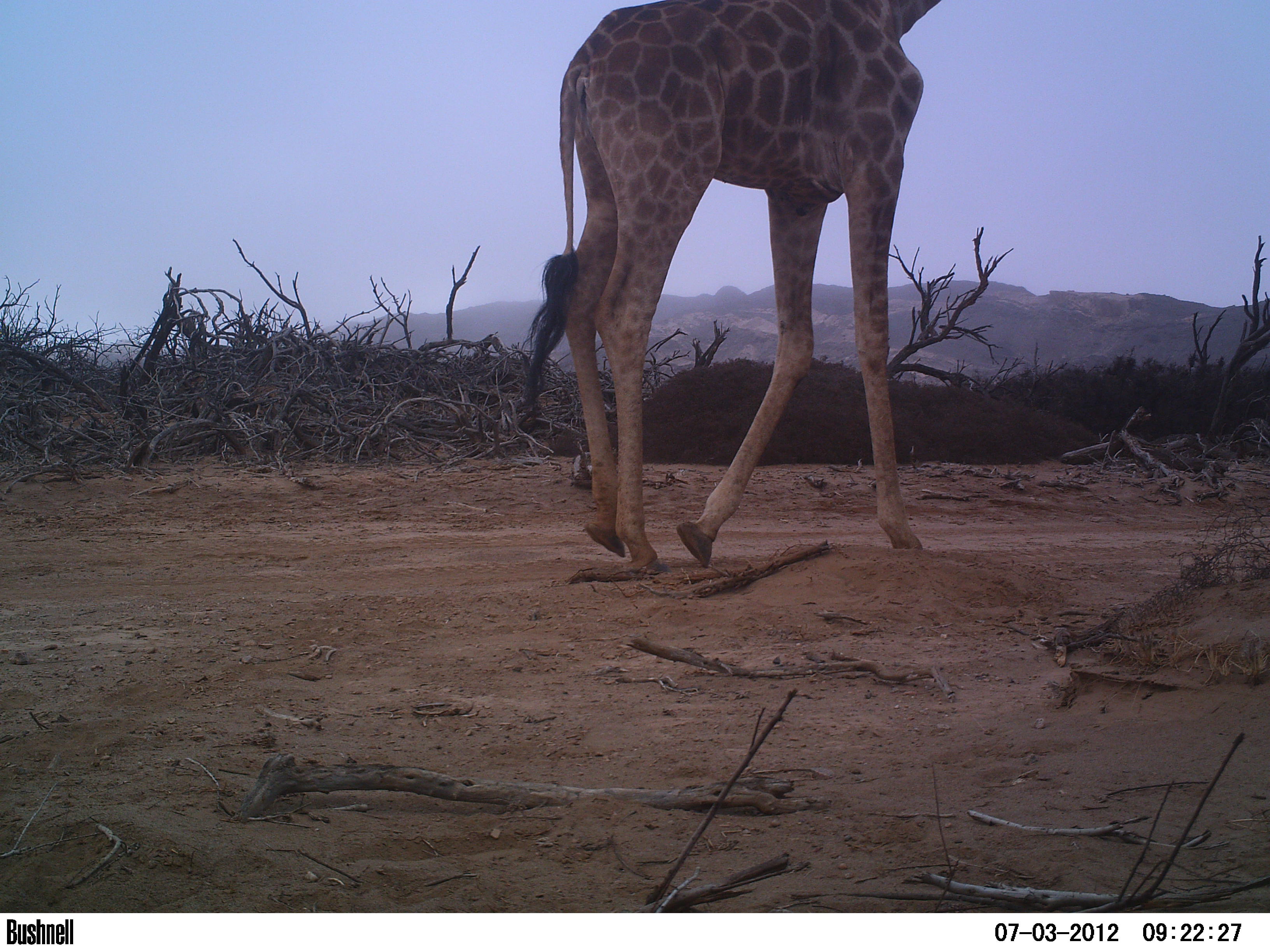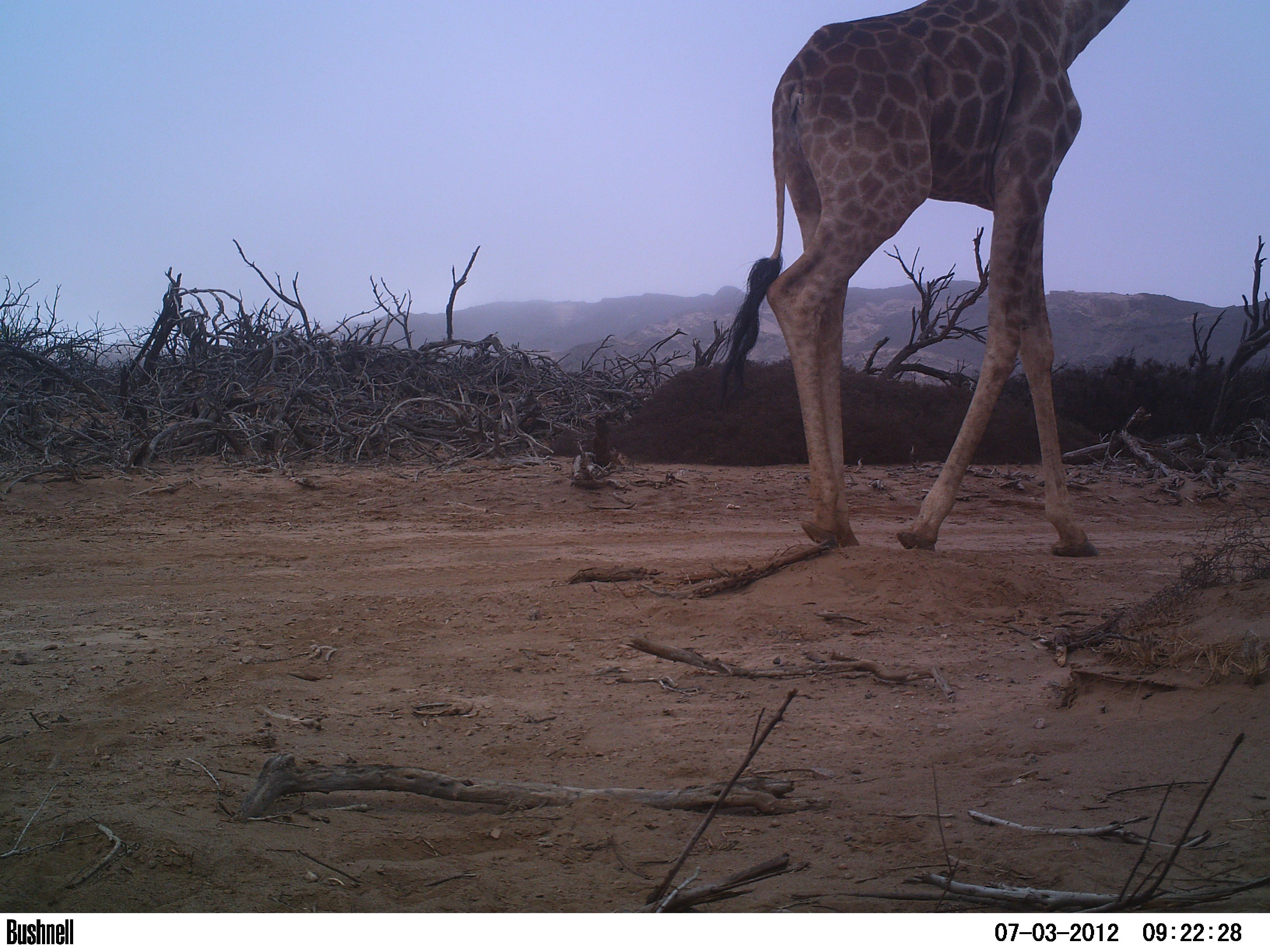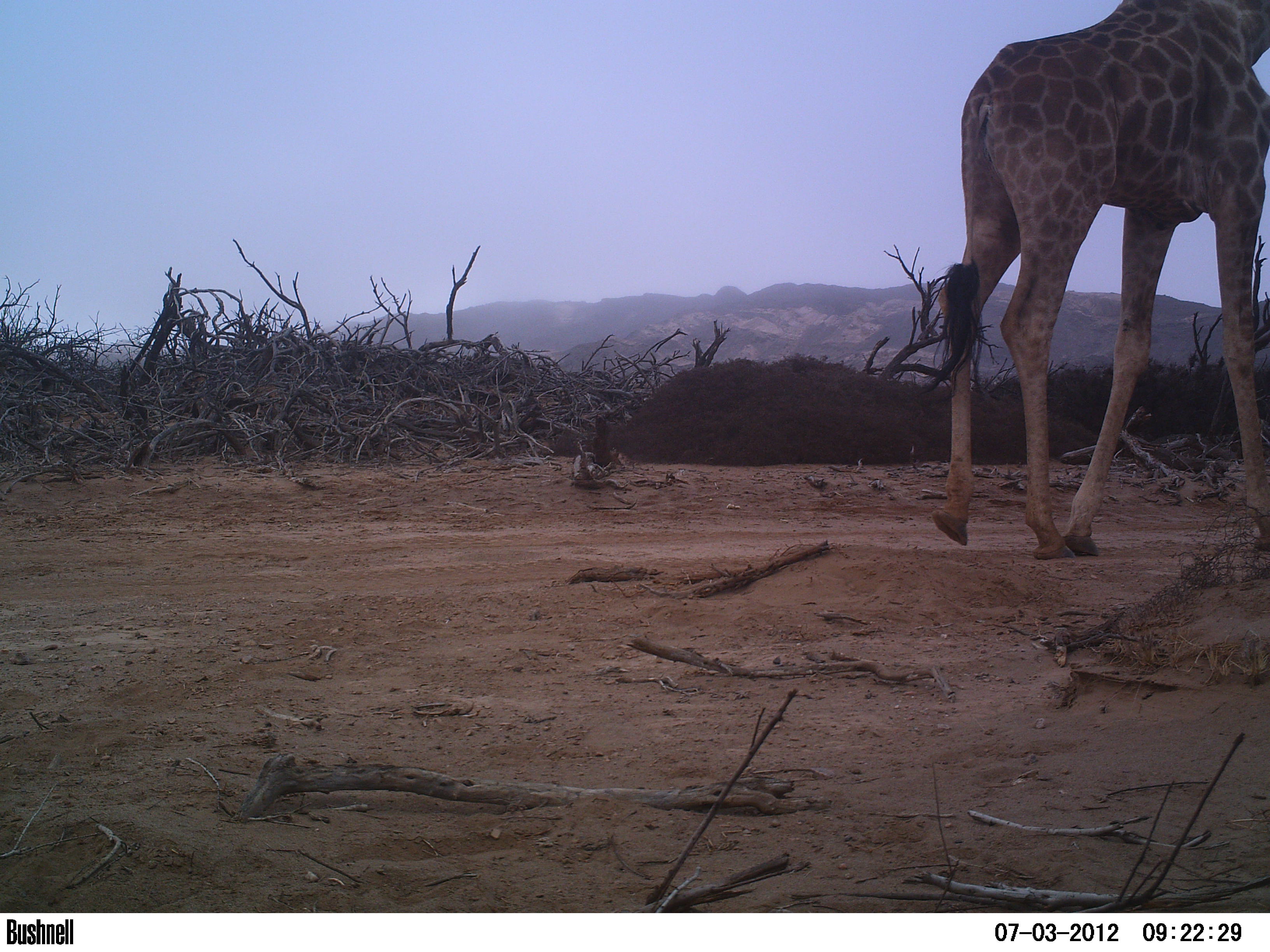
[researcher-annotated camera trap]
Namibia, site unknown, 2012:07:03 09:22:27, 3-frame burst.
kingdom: Animalia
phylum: Chordata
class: Mammalia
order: Artiodactyla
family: Giraffidae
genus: Giraffa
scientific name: Giraffa camelopardalis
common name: giraffe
Giraffa camelopardalis (giraffe).